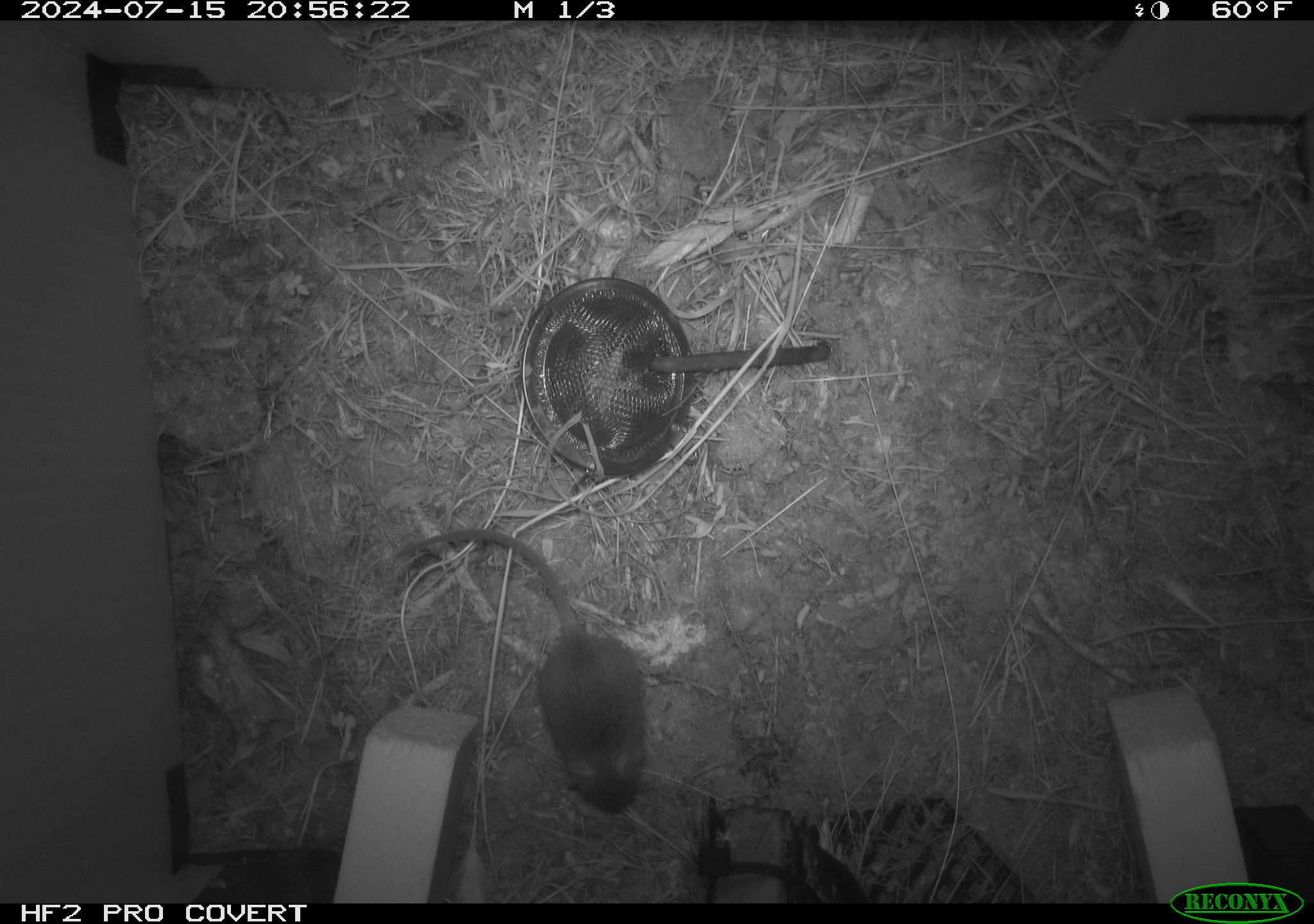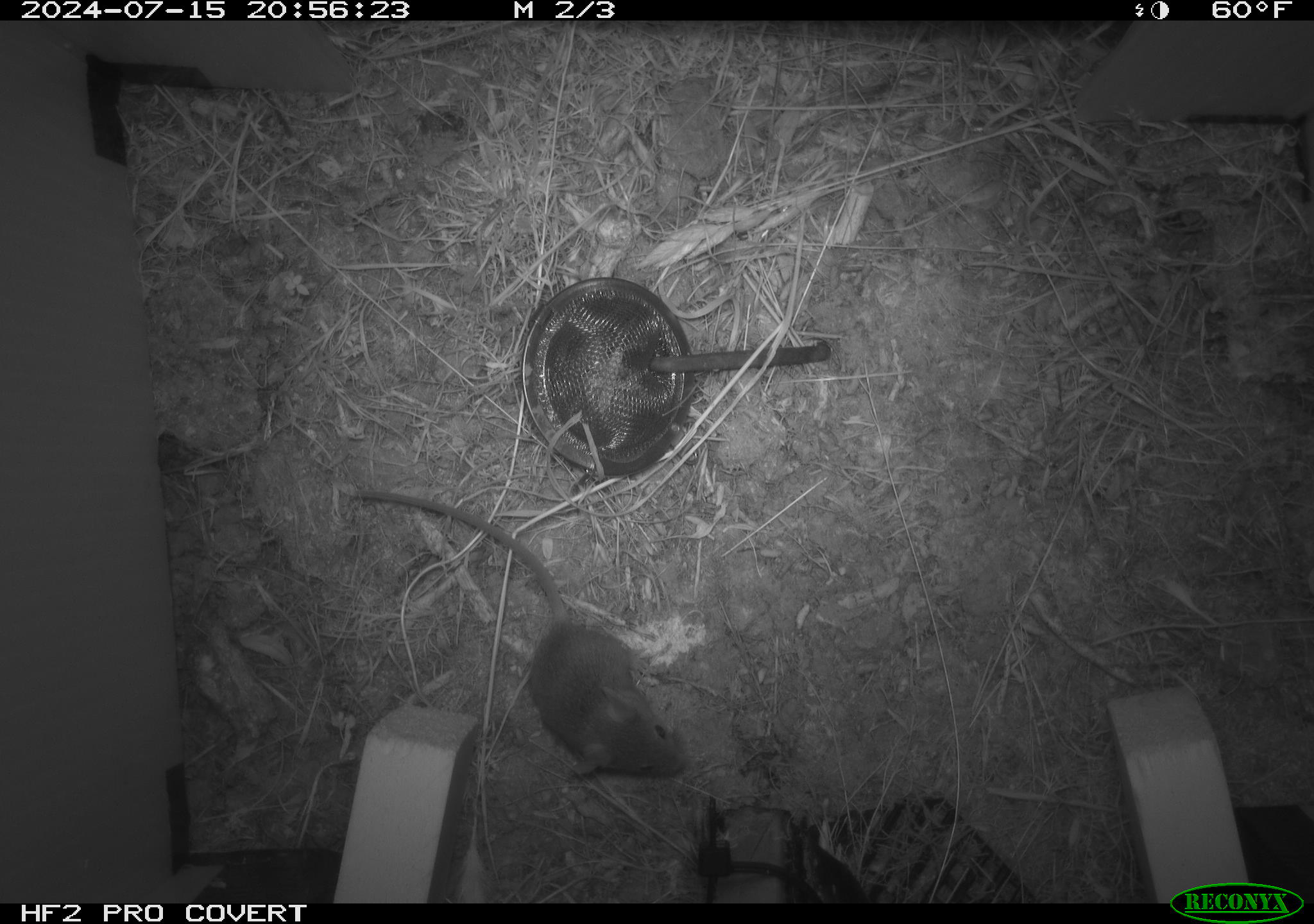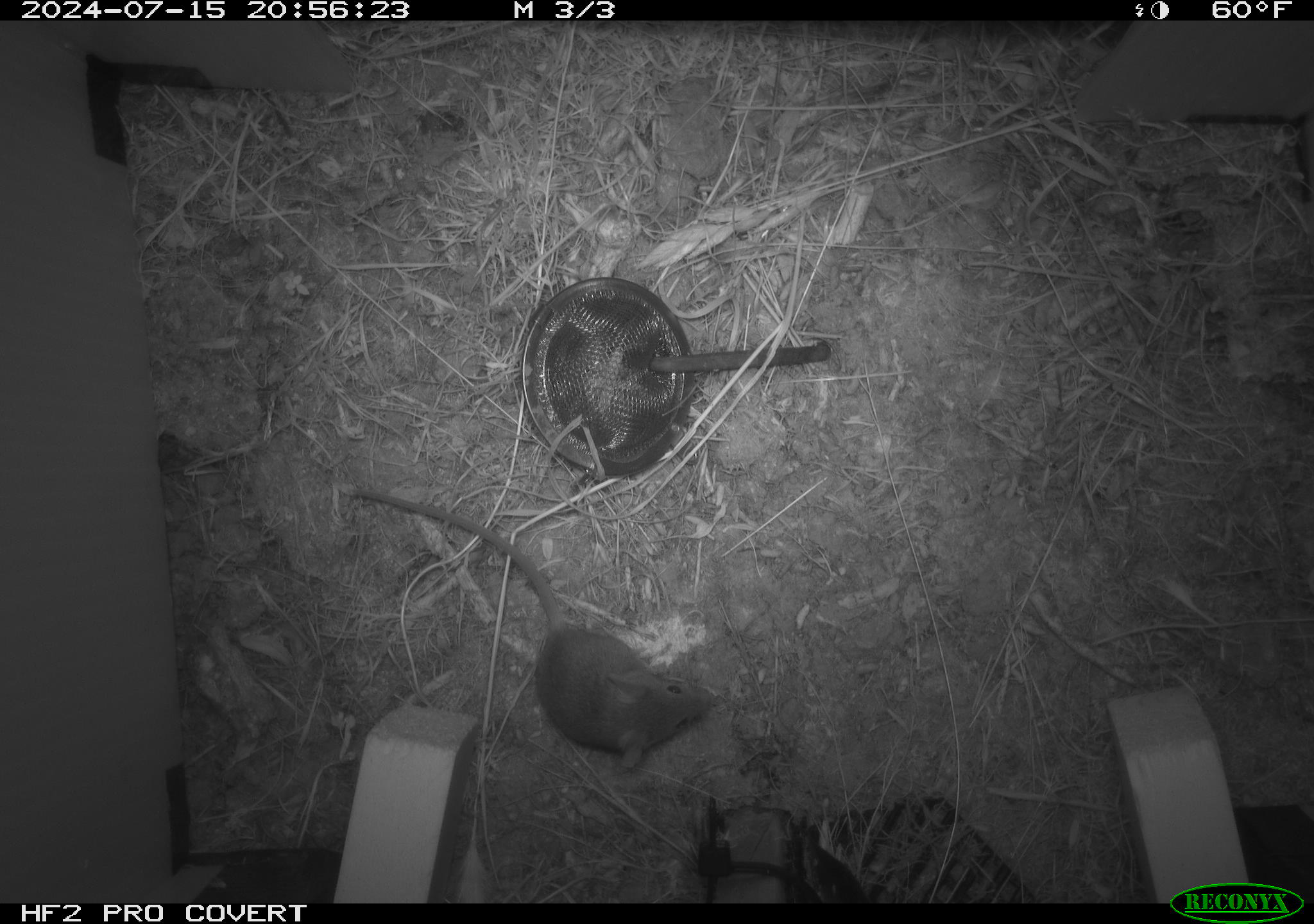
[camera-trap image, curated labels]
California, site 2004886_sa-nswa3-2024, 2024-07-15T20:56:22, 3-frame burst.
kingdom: Animalia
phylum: Chordata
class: Mammalia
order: Rodentia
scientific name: Rodentia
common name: rodent